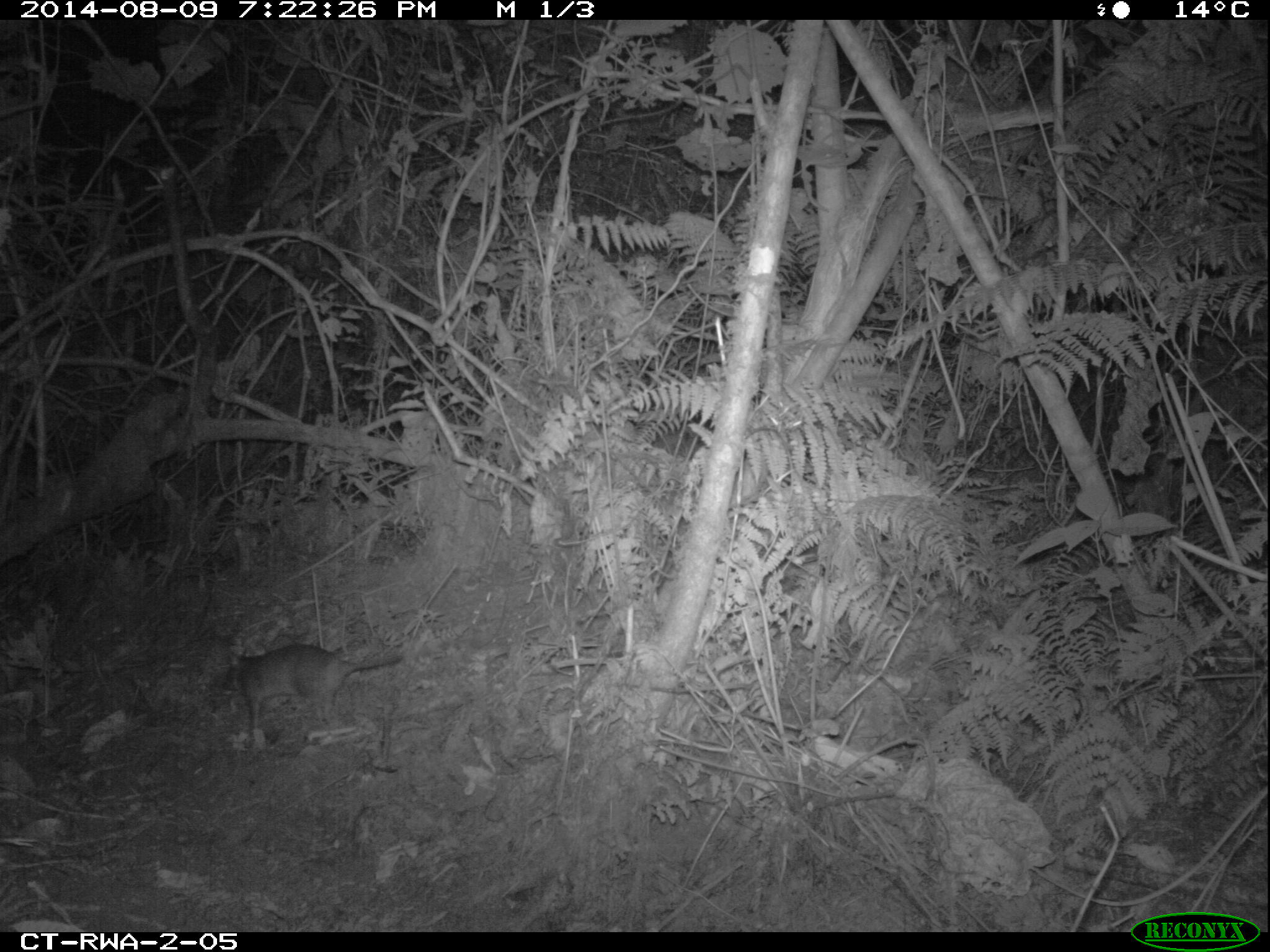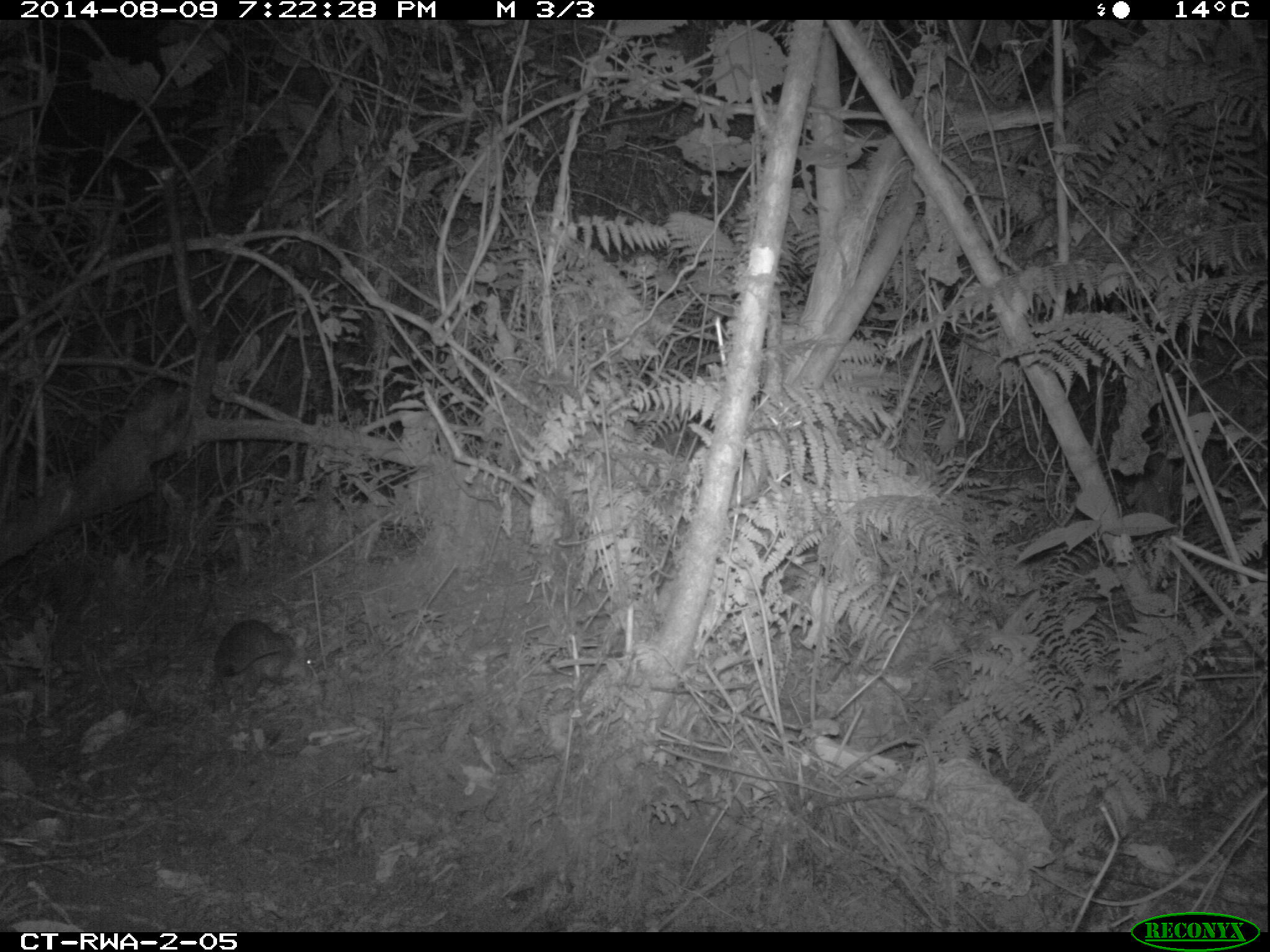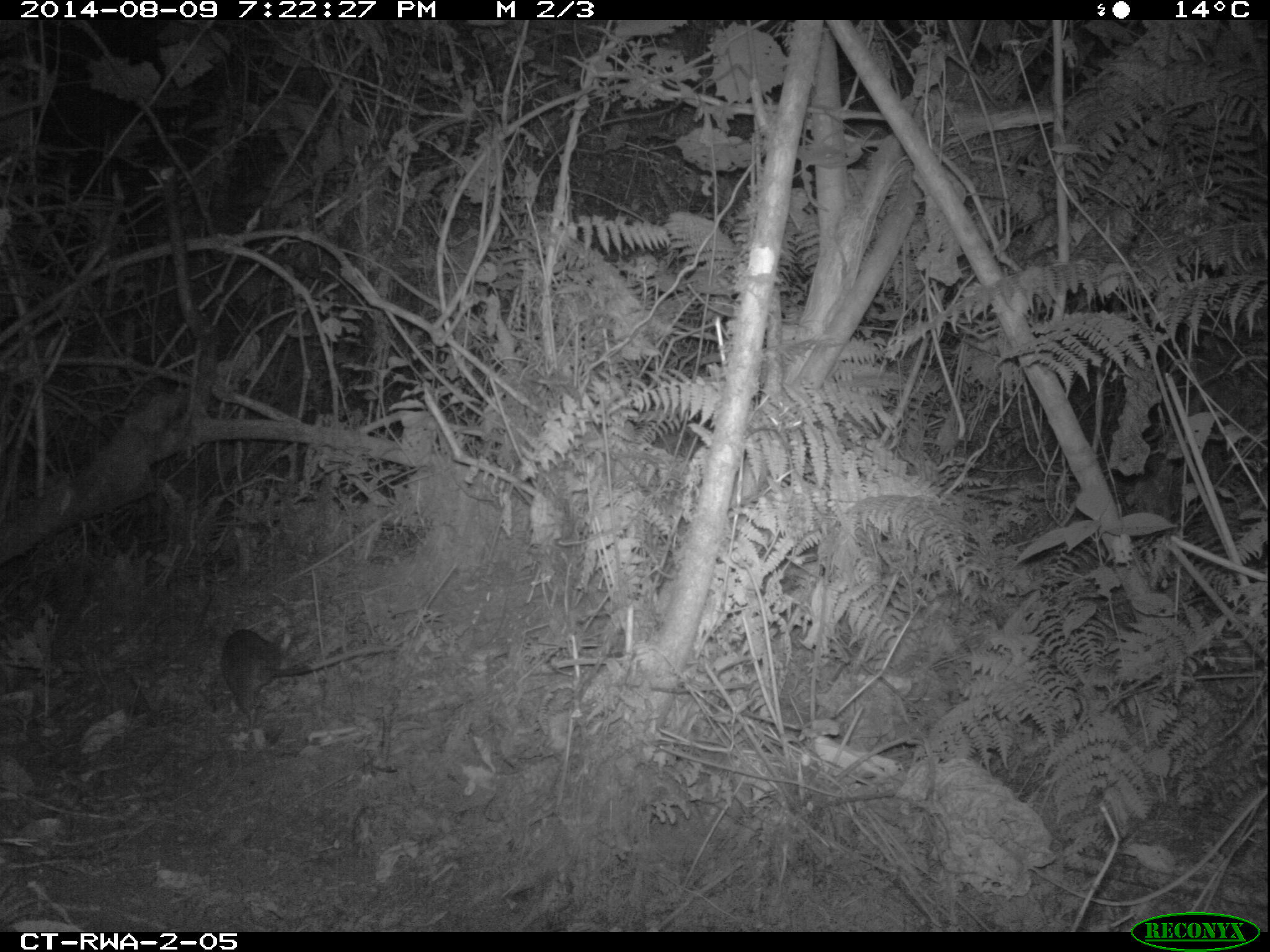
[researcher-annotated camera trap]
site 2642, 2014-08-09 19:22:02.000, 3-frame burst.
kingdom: Animalia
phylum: Chordata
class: Mammalia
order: Rodentia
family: Nesomyidae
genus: Cricetomys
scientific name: Cricetomys gambianus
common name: african giant pouched rat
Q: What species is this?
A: Cricetomys gambianus (african giant pouched rat).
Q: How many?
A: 1.